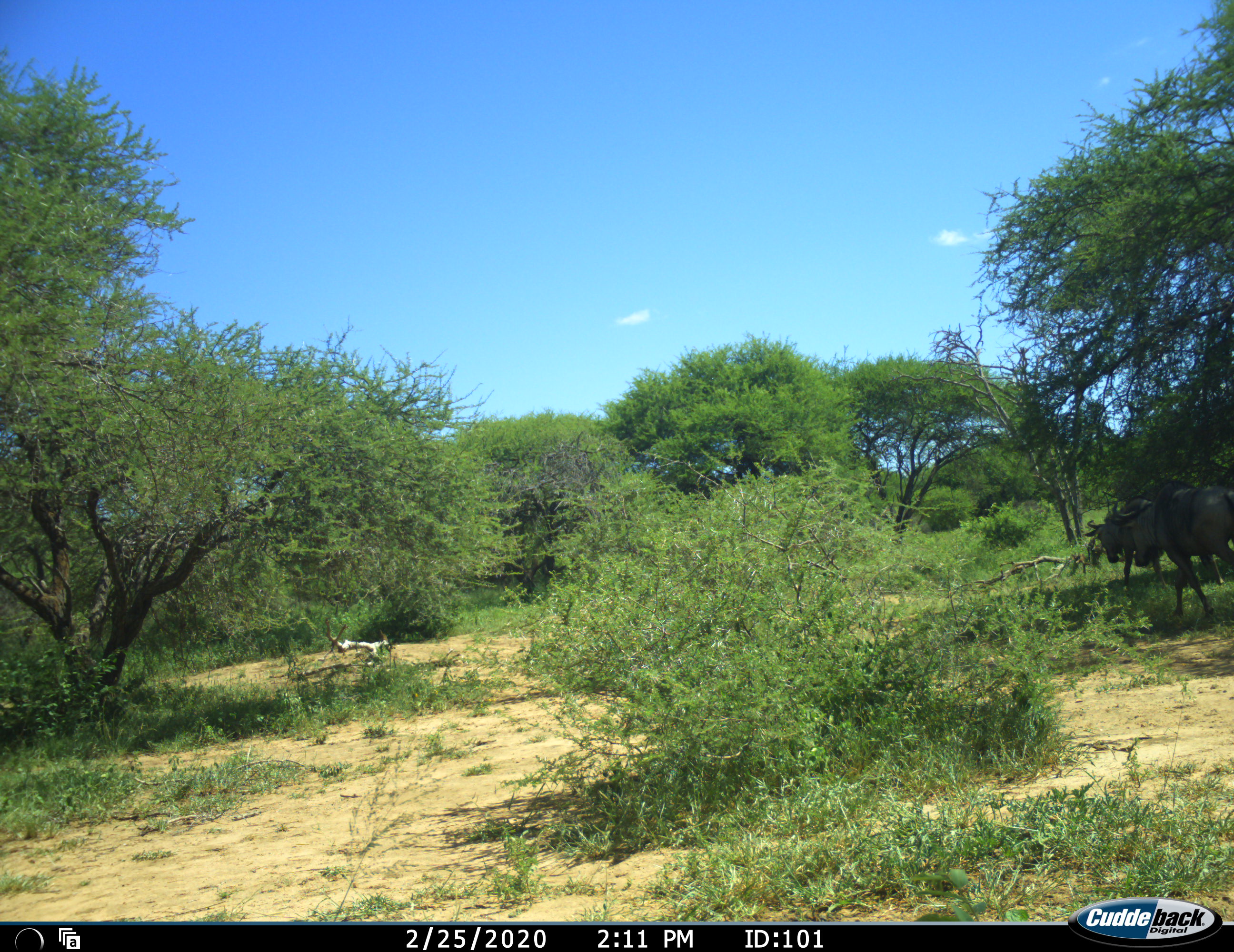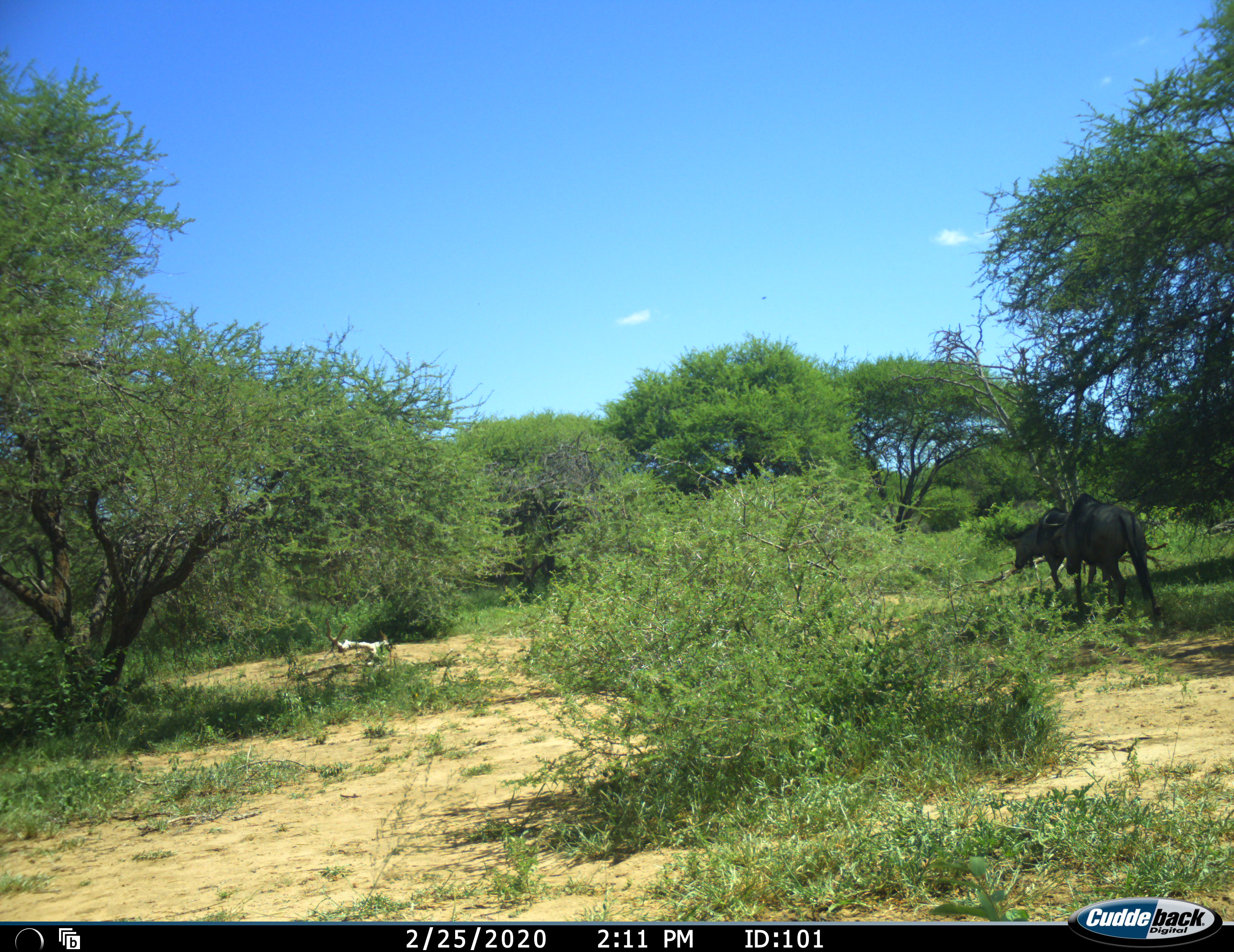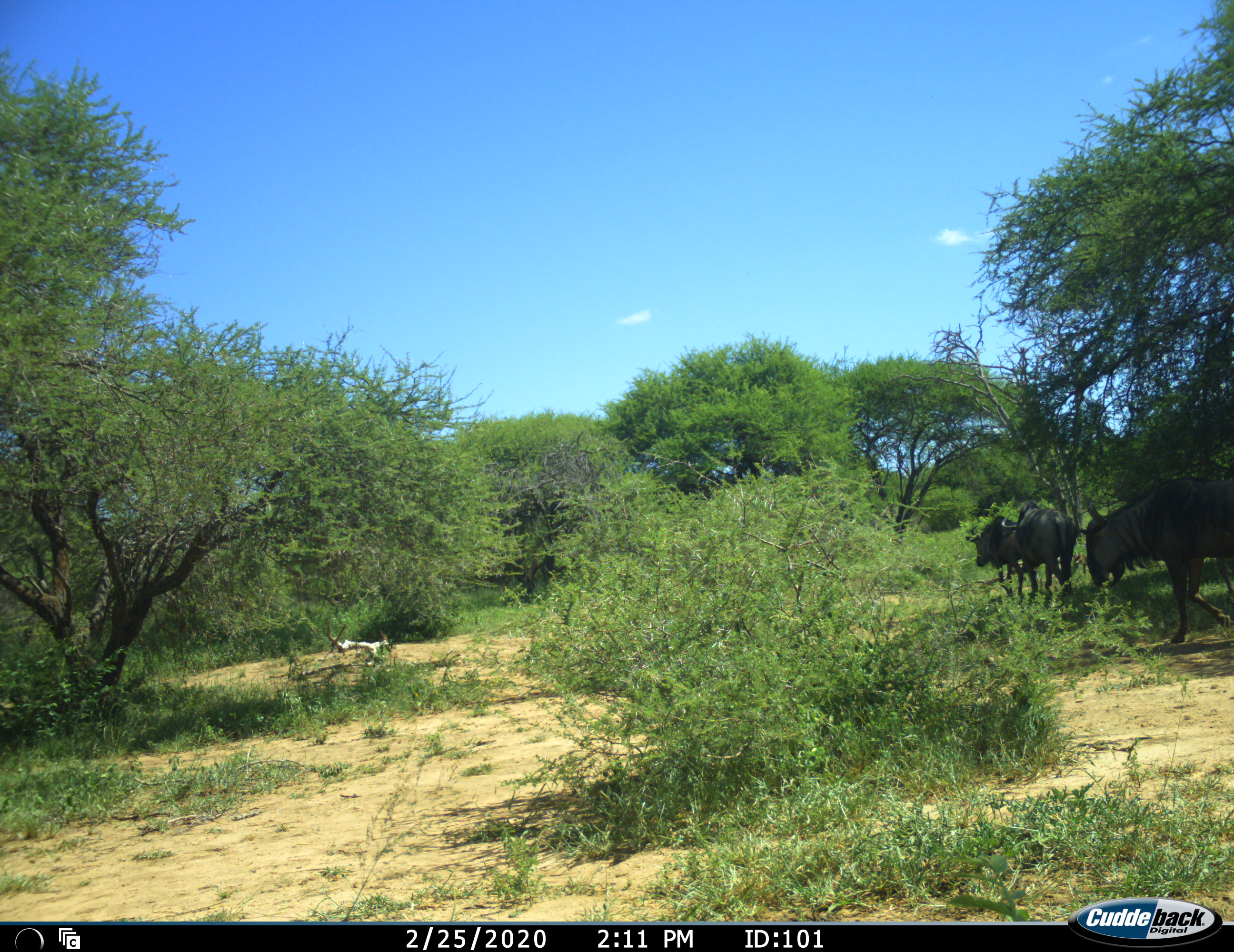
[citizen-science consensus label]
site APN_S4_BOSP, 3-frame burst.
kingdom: Animalia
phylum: Chordata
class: Mammalia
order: Artiodactyla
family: Bovidae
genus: Connochaetes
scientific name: Connochaetes taurinus taurinus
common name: blue wildebeest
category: wildebeestblue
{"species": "wildebeestblue (blue wildebeest) (Connochaetes taurinus taurinus)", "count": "3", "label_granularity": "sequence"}